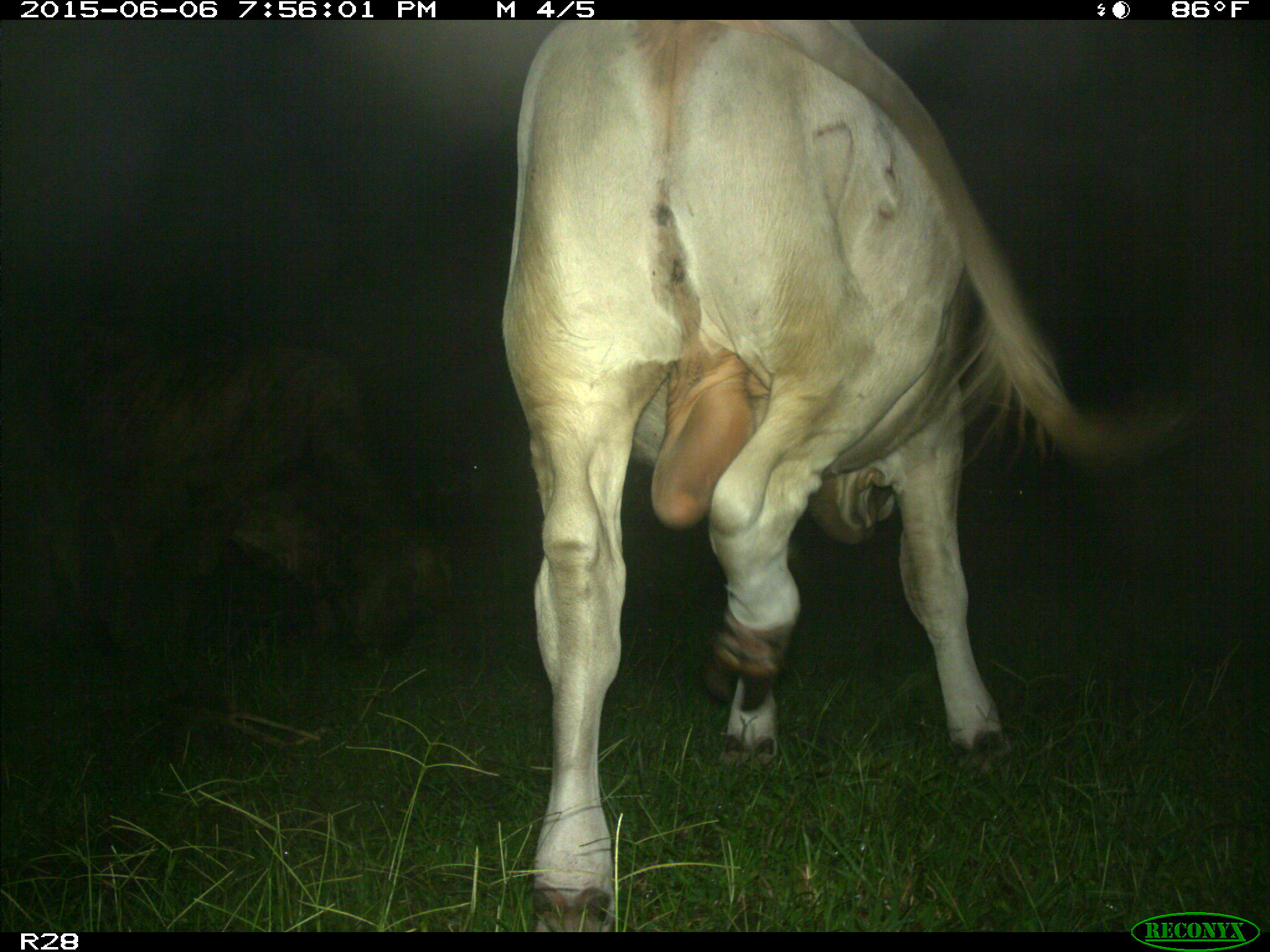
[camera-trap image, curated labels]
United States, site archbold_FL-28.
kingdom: Animalia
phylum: Chordata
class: Mammalia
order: Artiodactyla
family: Bovidae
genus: Bos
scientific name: Bos taurus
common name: domestic cow